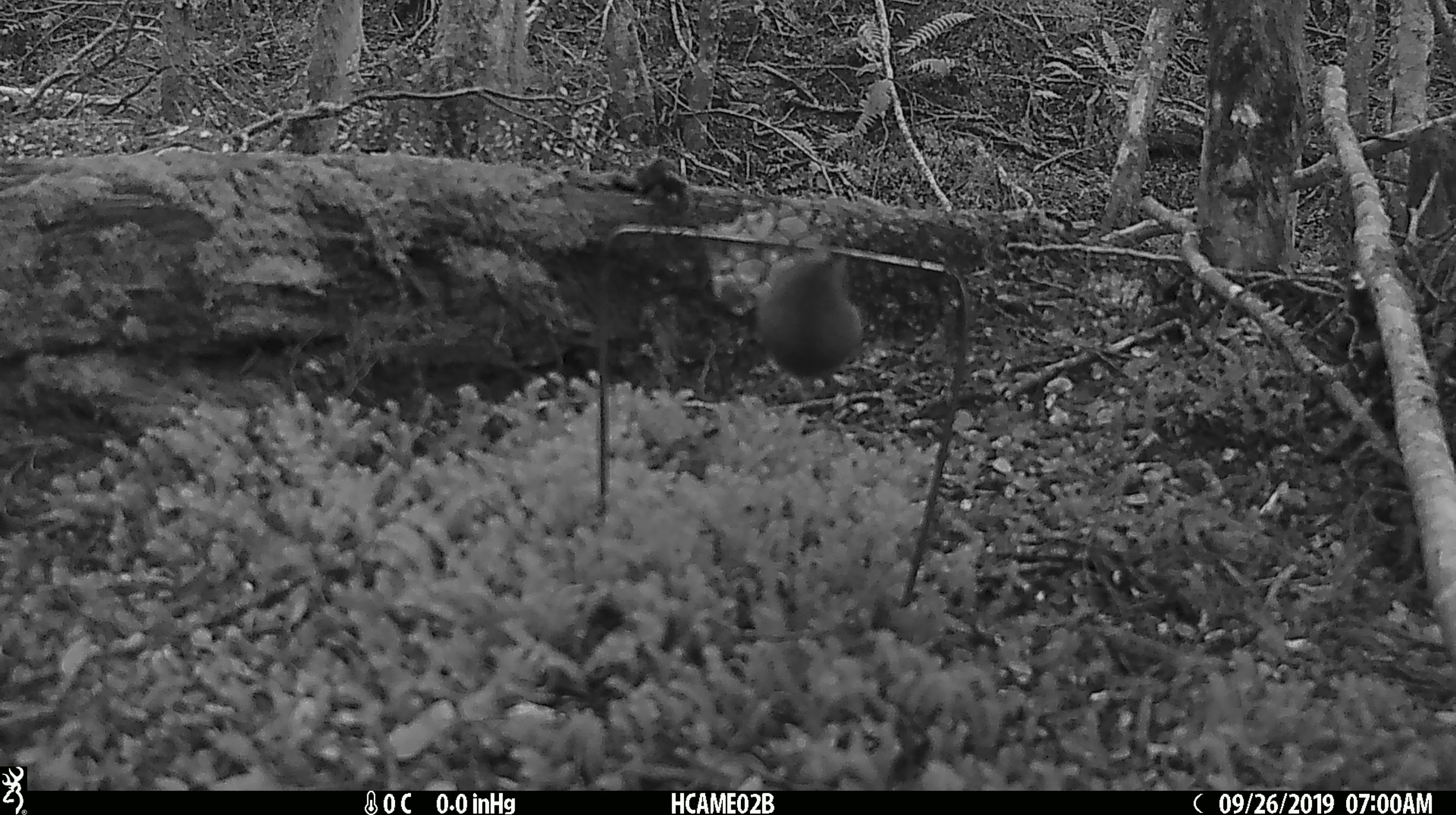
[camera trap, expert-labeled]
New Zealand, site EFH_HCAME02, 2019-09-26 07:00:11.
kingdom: Animalia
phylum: Chordata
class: Mammalia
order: Rodentia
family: Muridae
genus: Mus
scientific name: Mus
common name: mouse